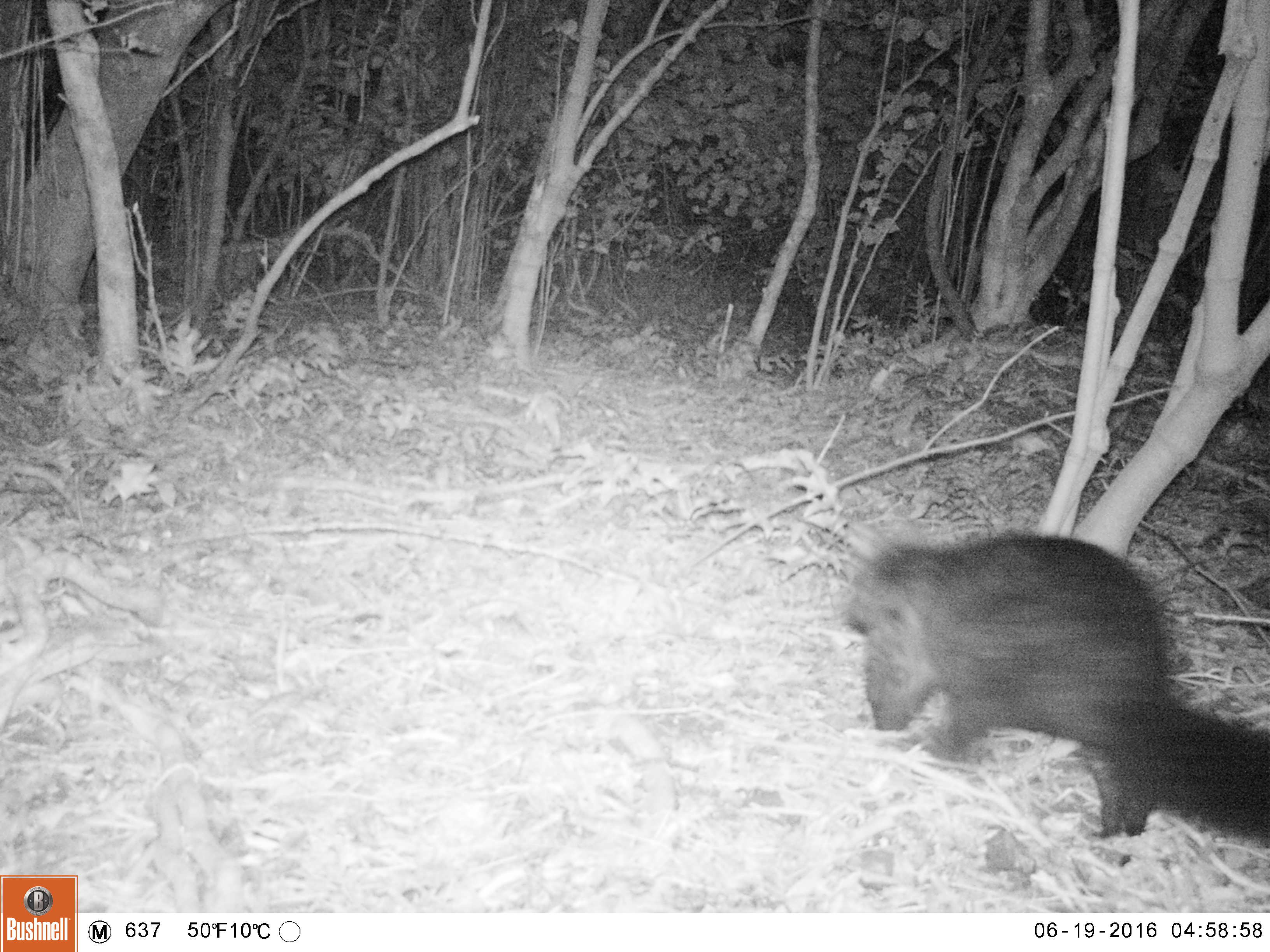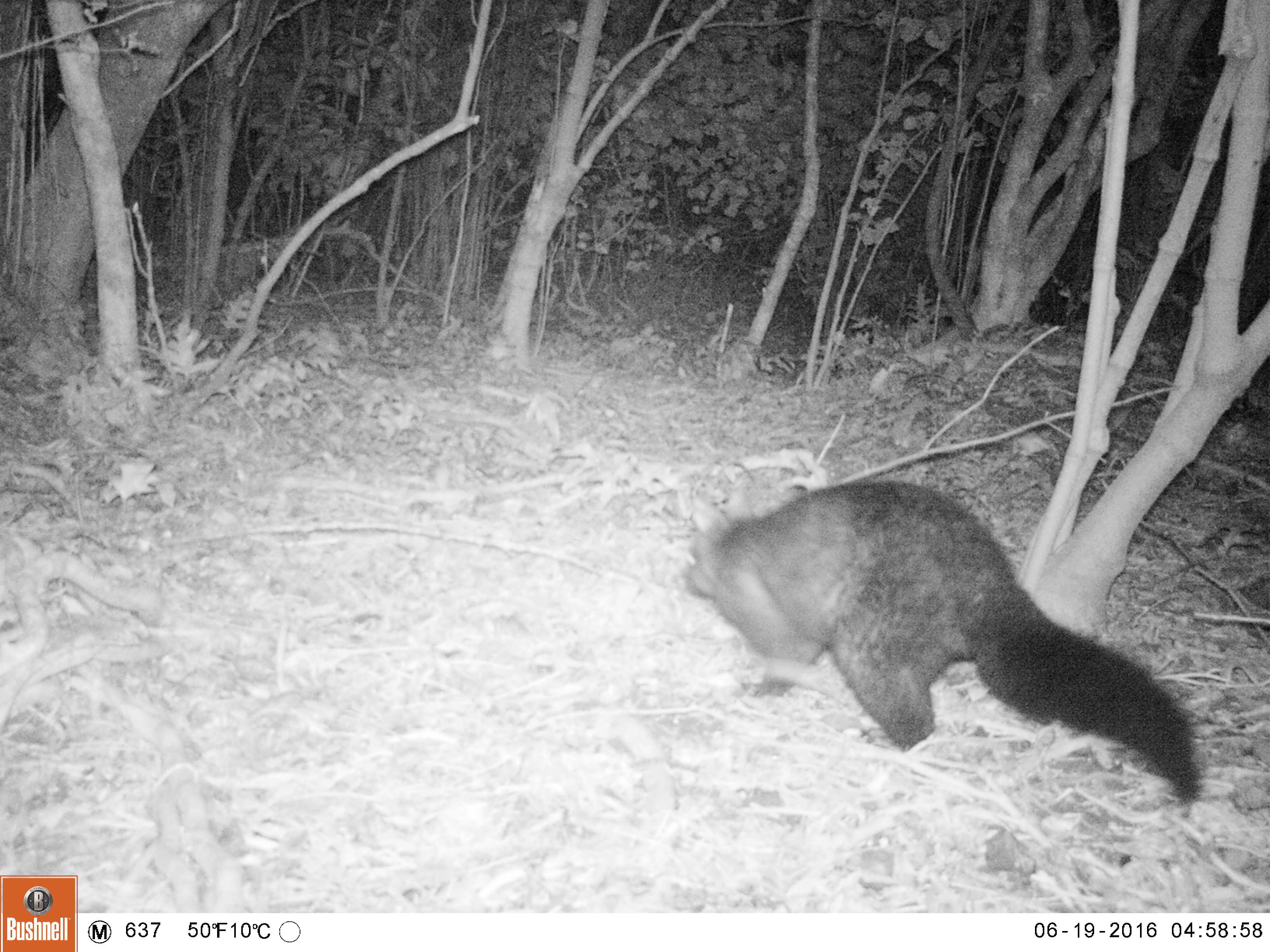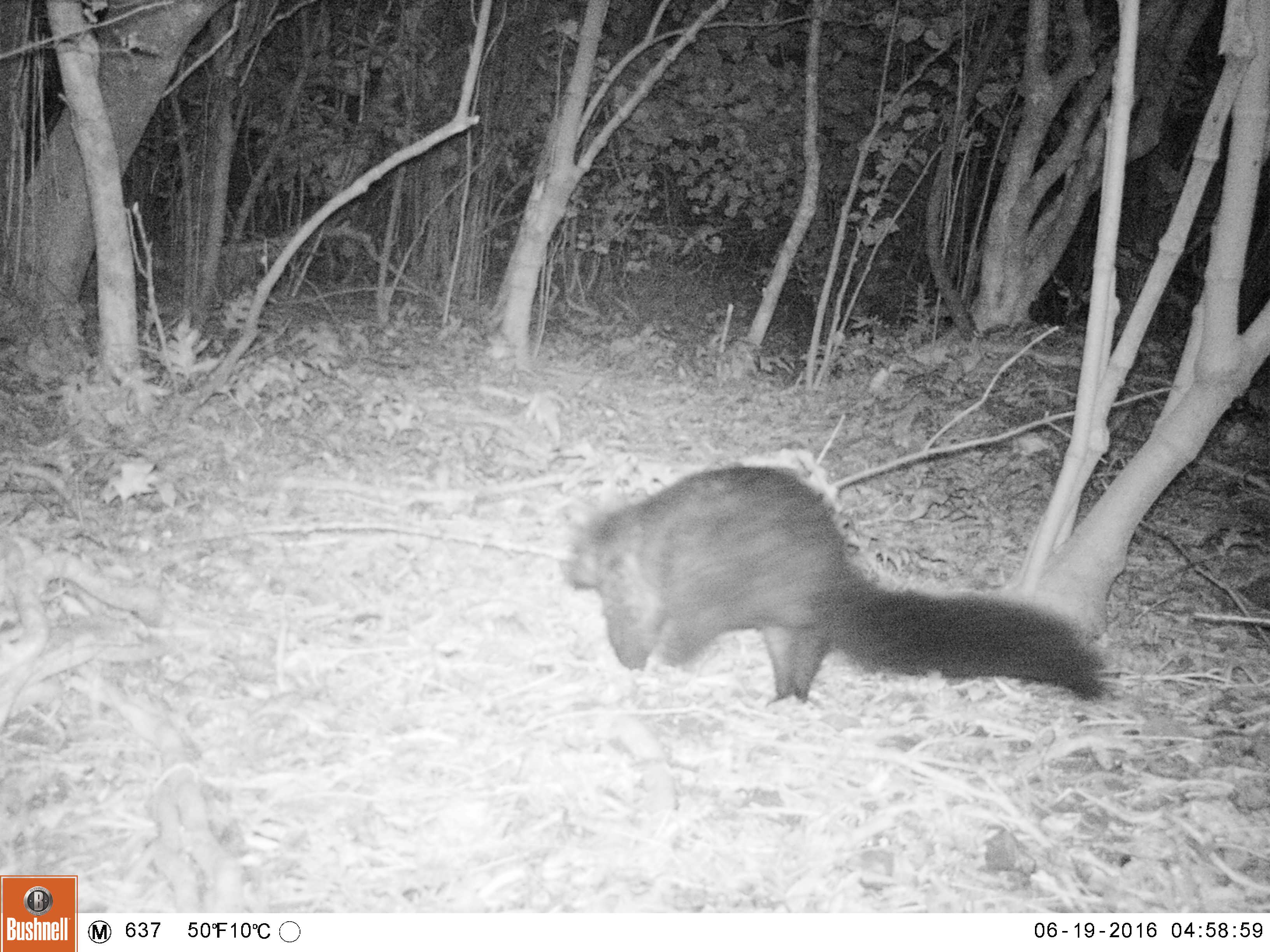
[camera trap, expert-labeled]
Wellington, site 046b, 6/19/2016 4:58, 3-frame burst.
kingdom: Animalia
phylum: Chordata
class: Mammalia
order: Didelphimorphia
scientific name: Didelphimorphia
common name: possum